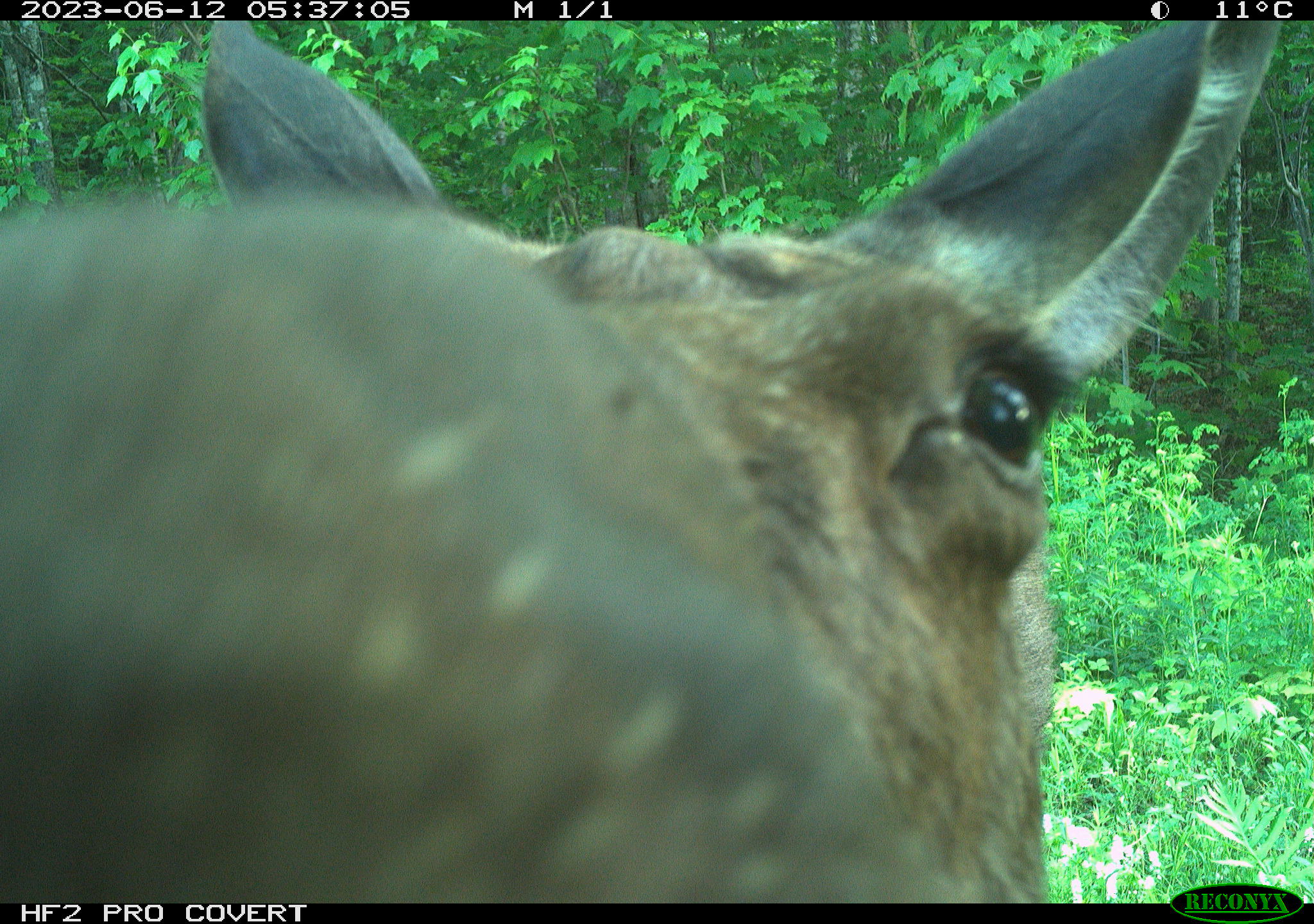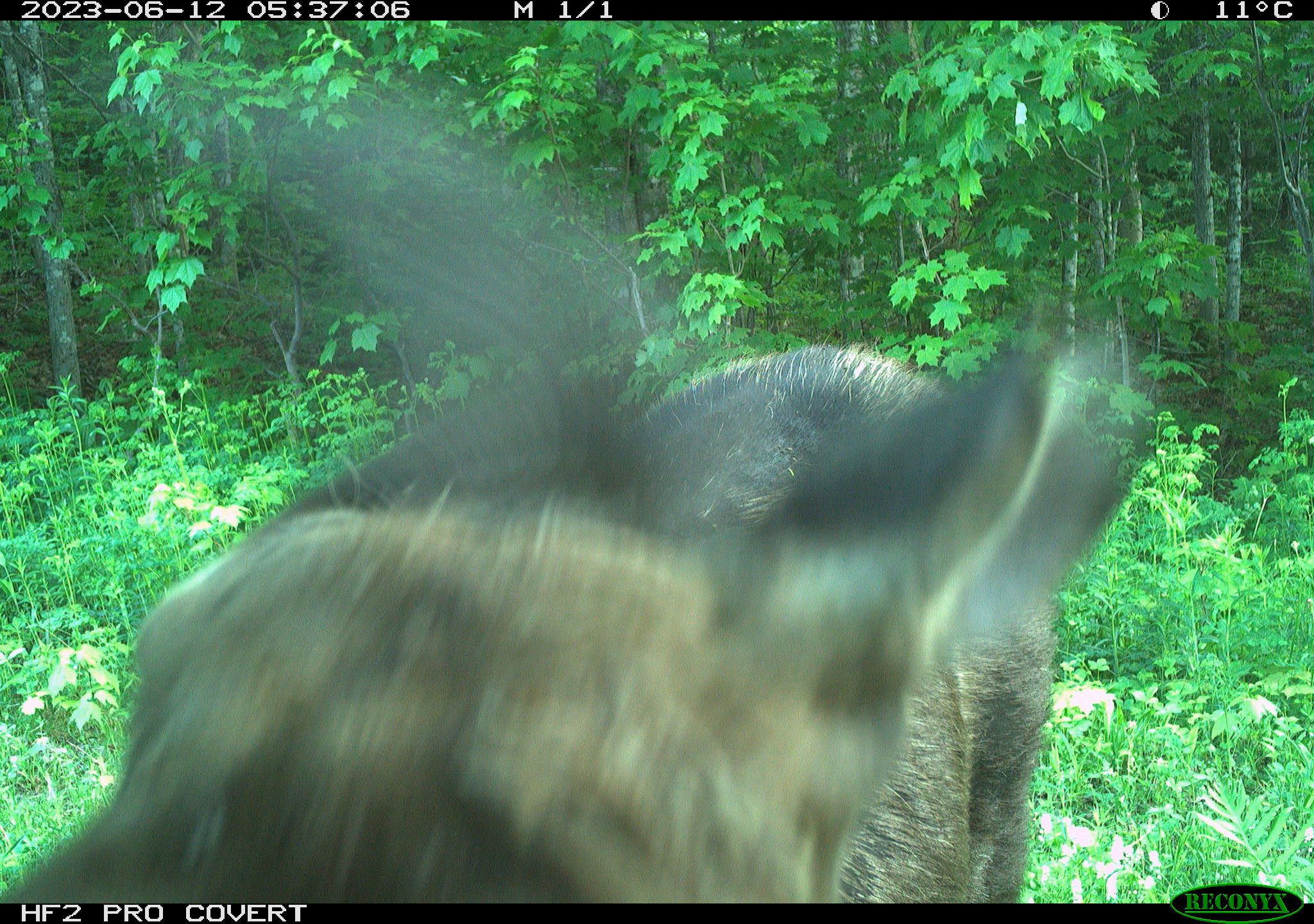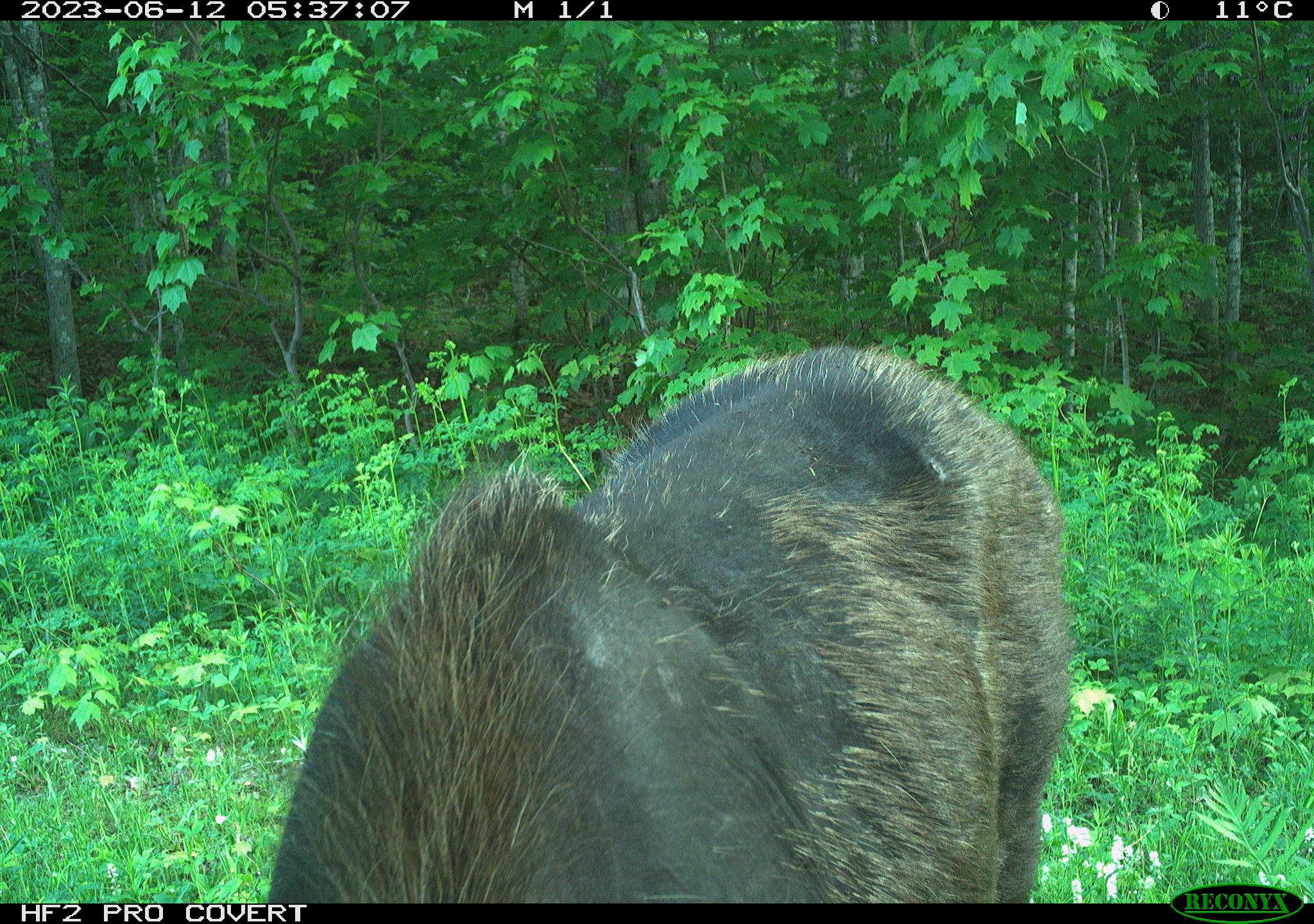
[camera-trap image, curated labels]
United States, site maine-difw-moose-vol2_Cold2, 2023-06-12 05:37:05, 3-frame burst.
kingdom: Animalia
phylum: Chordata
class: Mammalia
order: Artiodactyla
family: Cervidae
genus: Alces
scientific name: Alces alces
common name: moose